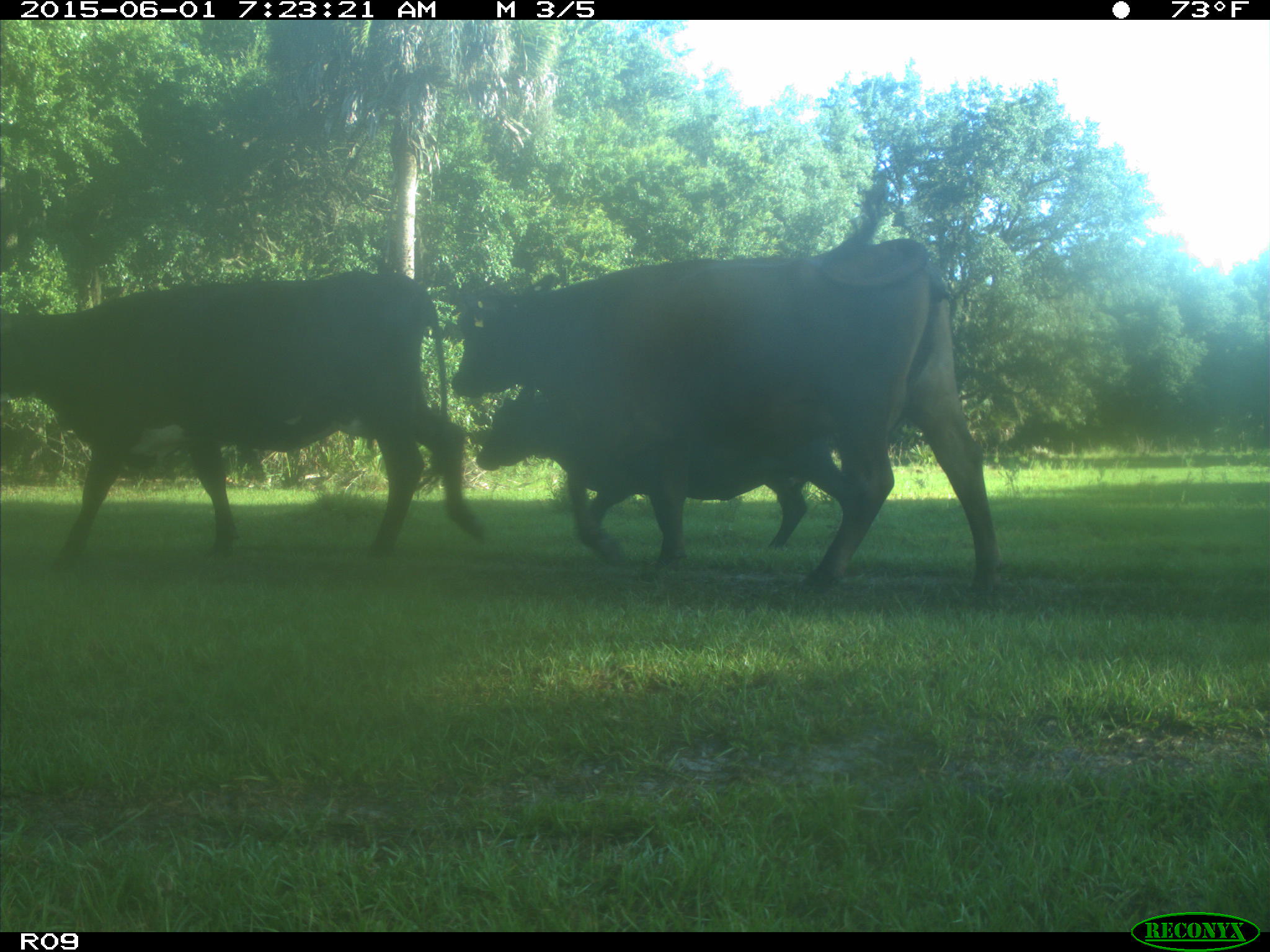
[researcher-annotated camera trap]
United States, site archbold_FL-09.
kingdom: Animalia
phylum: Chordata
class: Mammalia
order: Artiodactyla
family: Bovidae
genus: Bos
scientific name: Bos taurus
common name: domestic cow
Bos taurus (domestic cow).